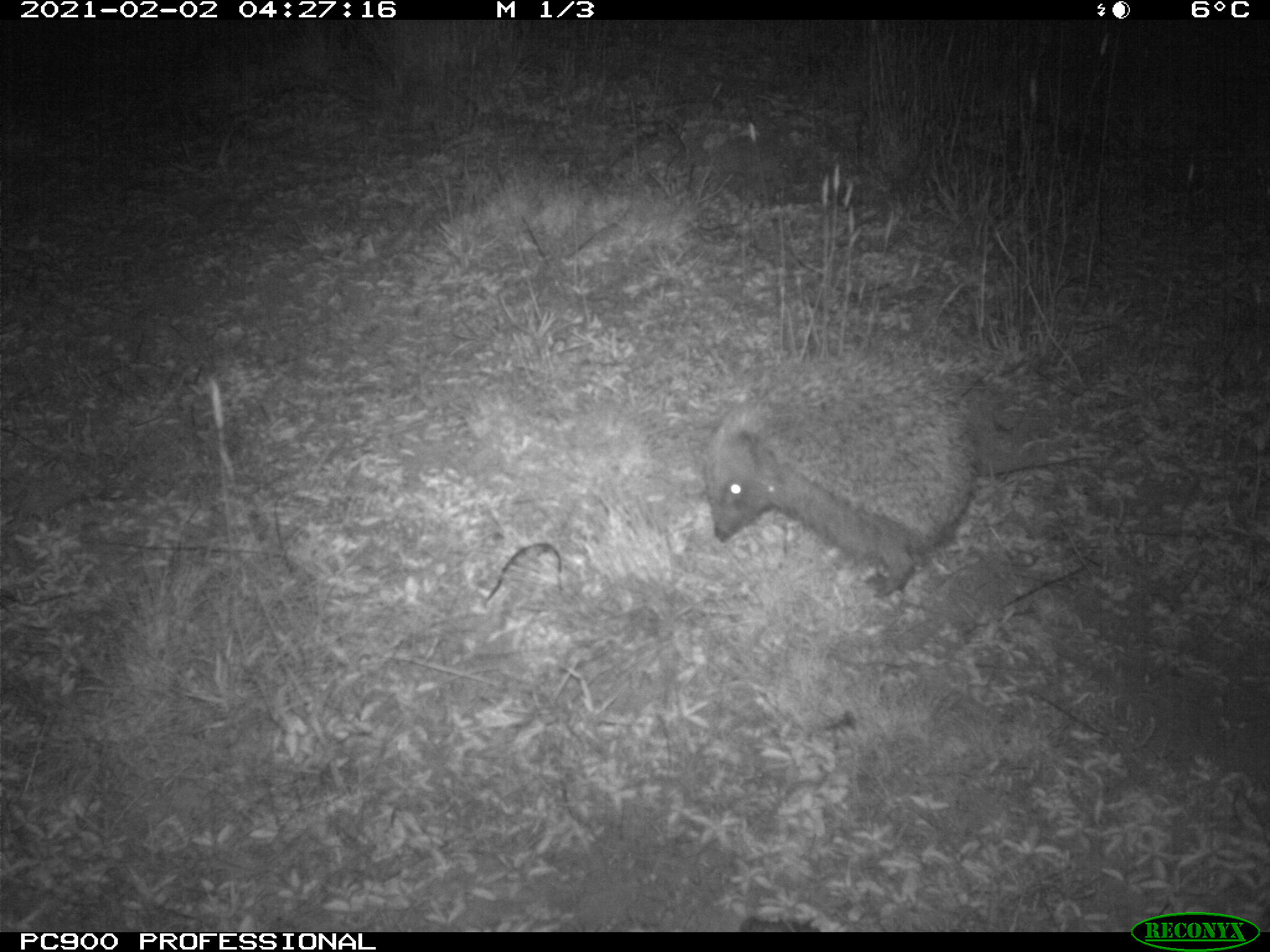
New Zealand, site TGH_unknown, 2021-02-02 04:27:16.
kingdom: Animalia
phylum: Chordata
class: Mammalia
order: Eulipotyphla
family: Erinaceidae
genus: Erinaceus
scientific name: Erinaceus europaeus europaeus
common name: european hedgehog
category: hedgehog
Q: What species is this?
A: Hedgehog (european hedgehog) (Erinaceus europaeus europaeus).